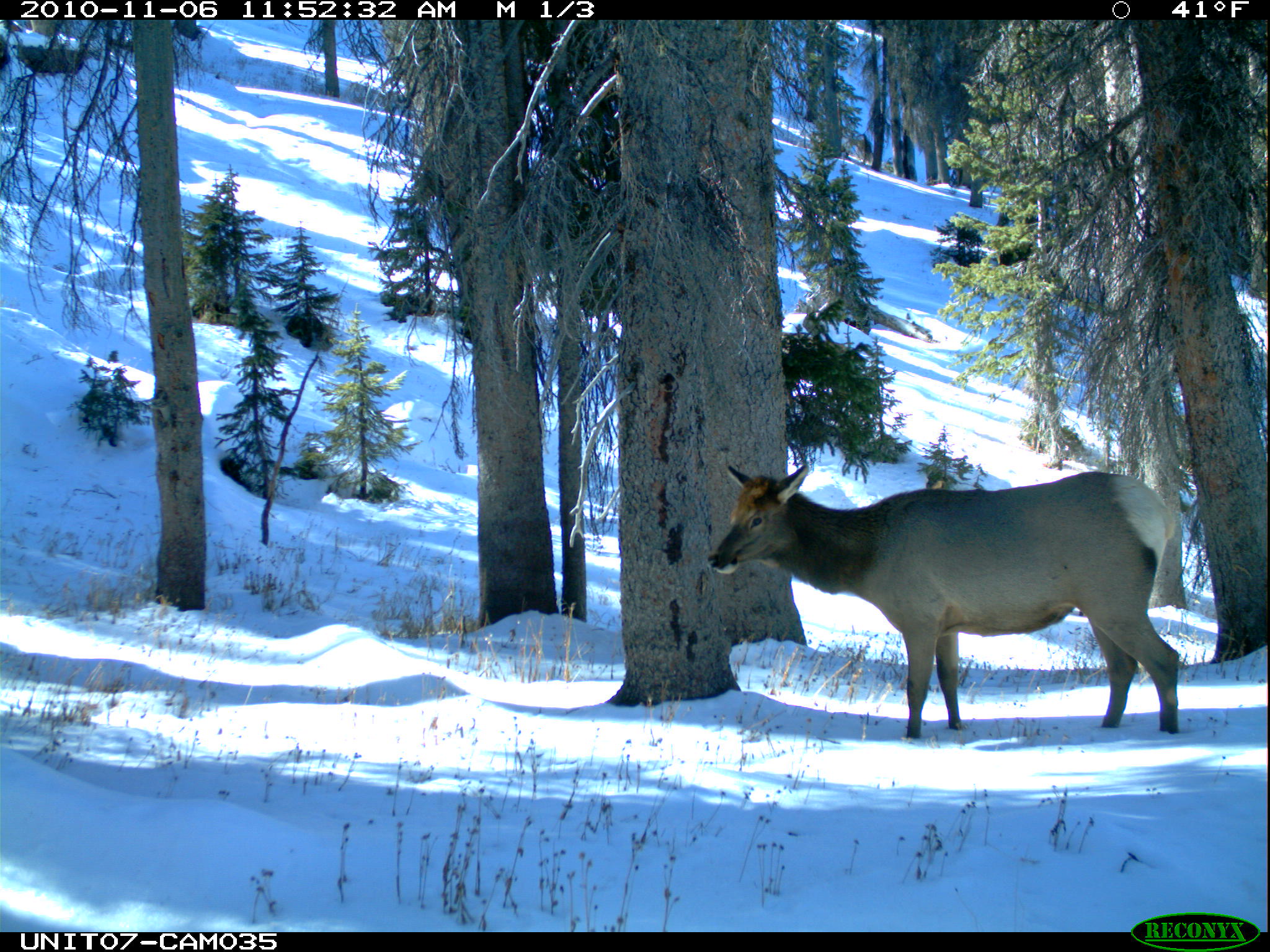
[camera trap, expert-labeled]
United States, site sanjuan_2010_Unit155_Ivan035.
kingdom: Animalia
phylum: Chordata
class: Mammalia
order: Artiodactyla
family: Cervidae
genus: Cervus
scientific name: Cervus elaphus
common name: red deer